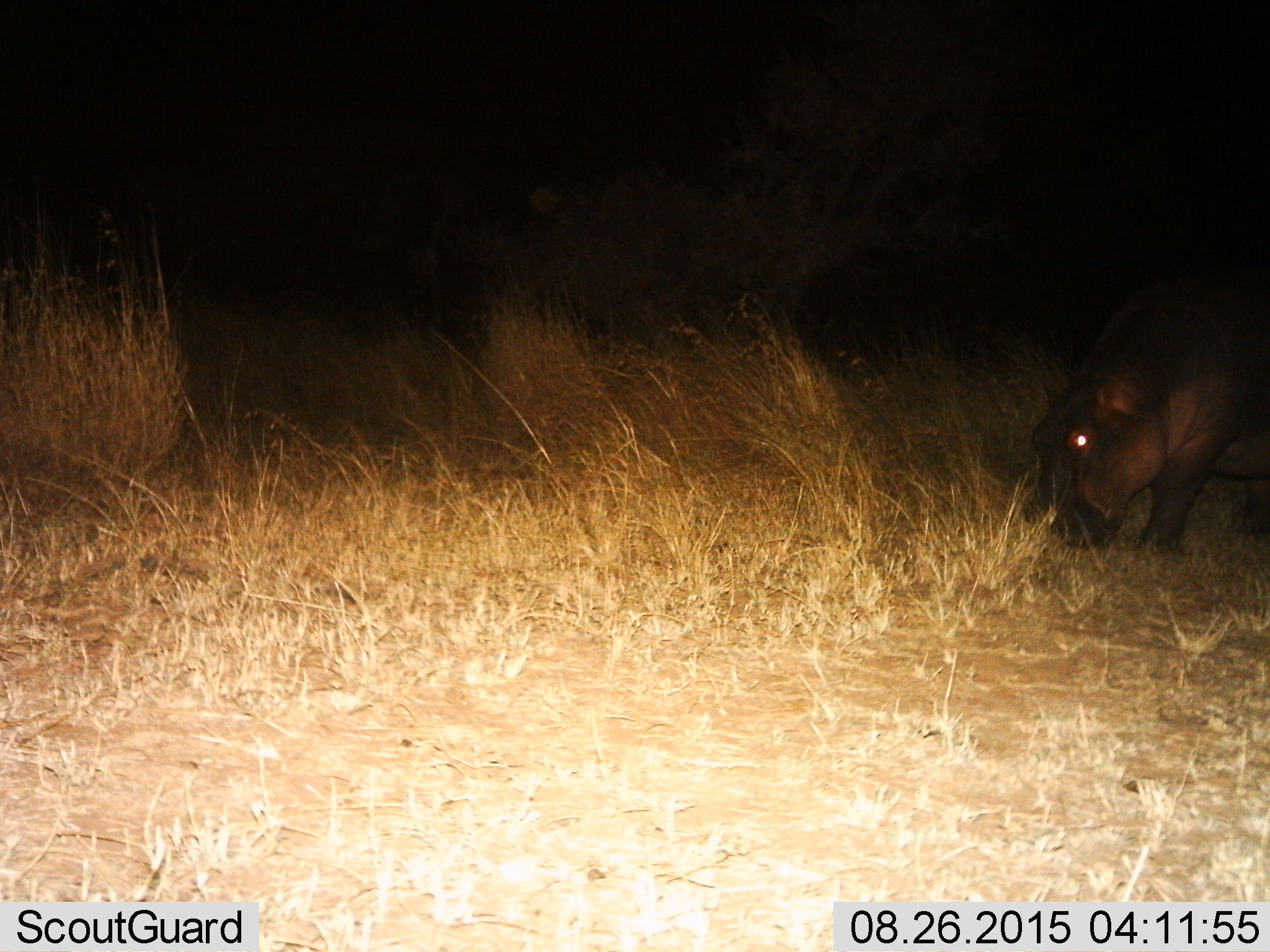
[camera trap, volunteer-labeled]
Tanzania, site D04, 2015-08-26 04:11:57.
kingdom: Animalia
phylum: Chordata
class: Mammalia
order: Artiodactyla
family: Hippopotamidae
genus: Hippopotamus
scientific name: Hippopotamus amphibius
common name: hippopotamus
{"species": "hippopotamus (Hippopotamus amphibius)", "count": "1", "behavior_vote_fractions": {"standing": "44%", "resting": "6%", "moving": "0%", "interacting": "0%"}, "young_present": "0%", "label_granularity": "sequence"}